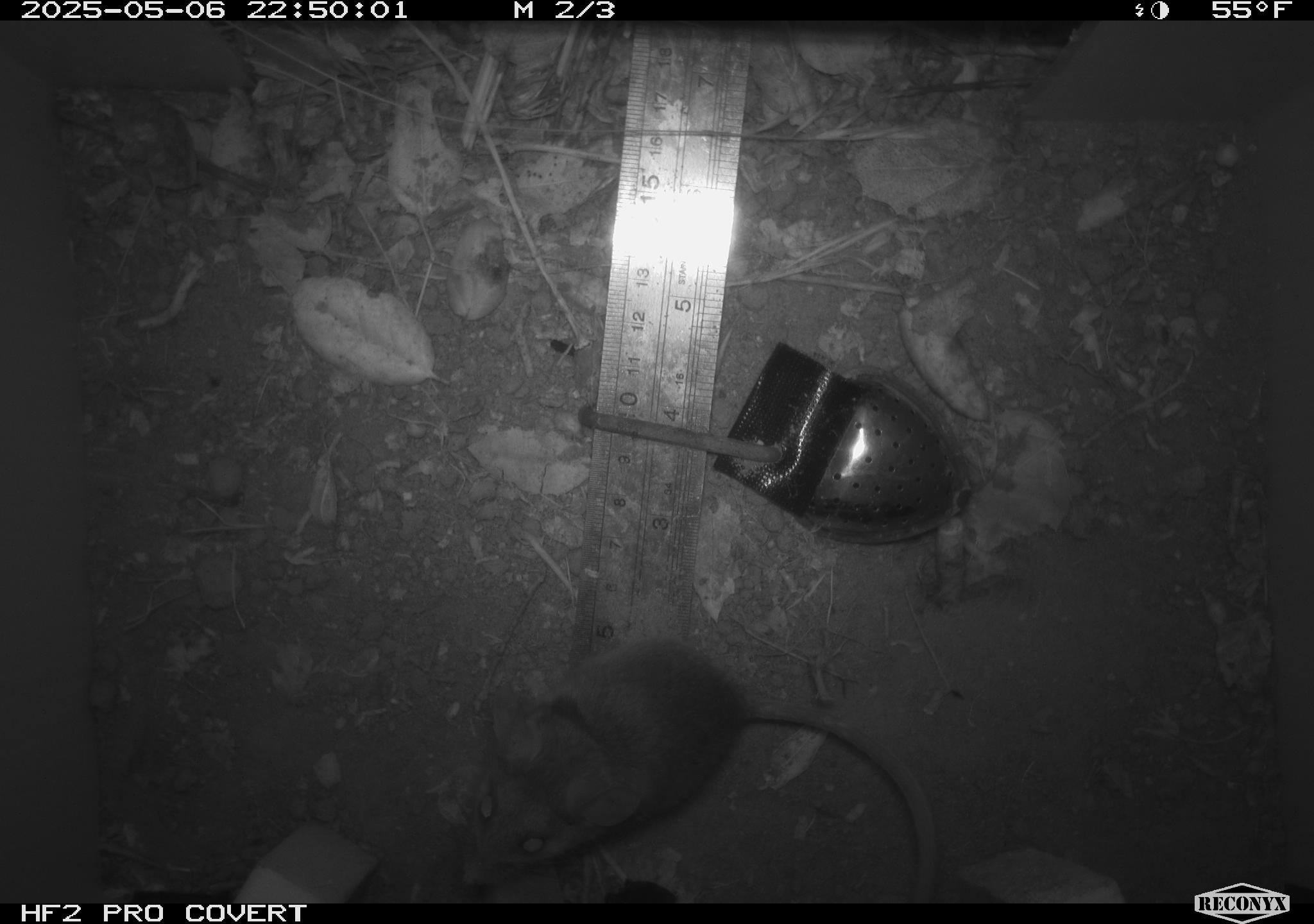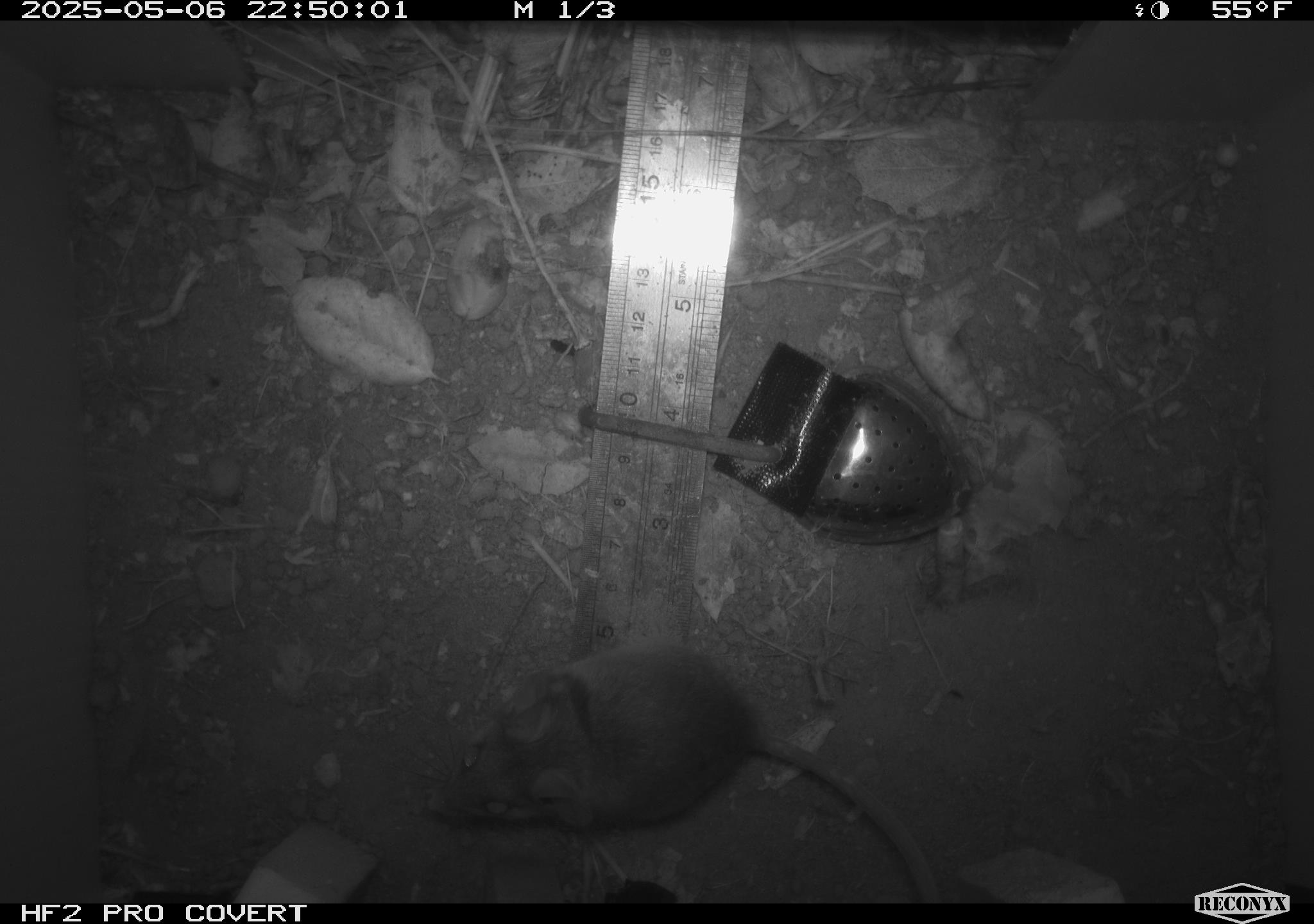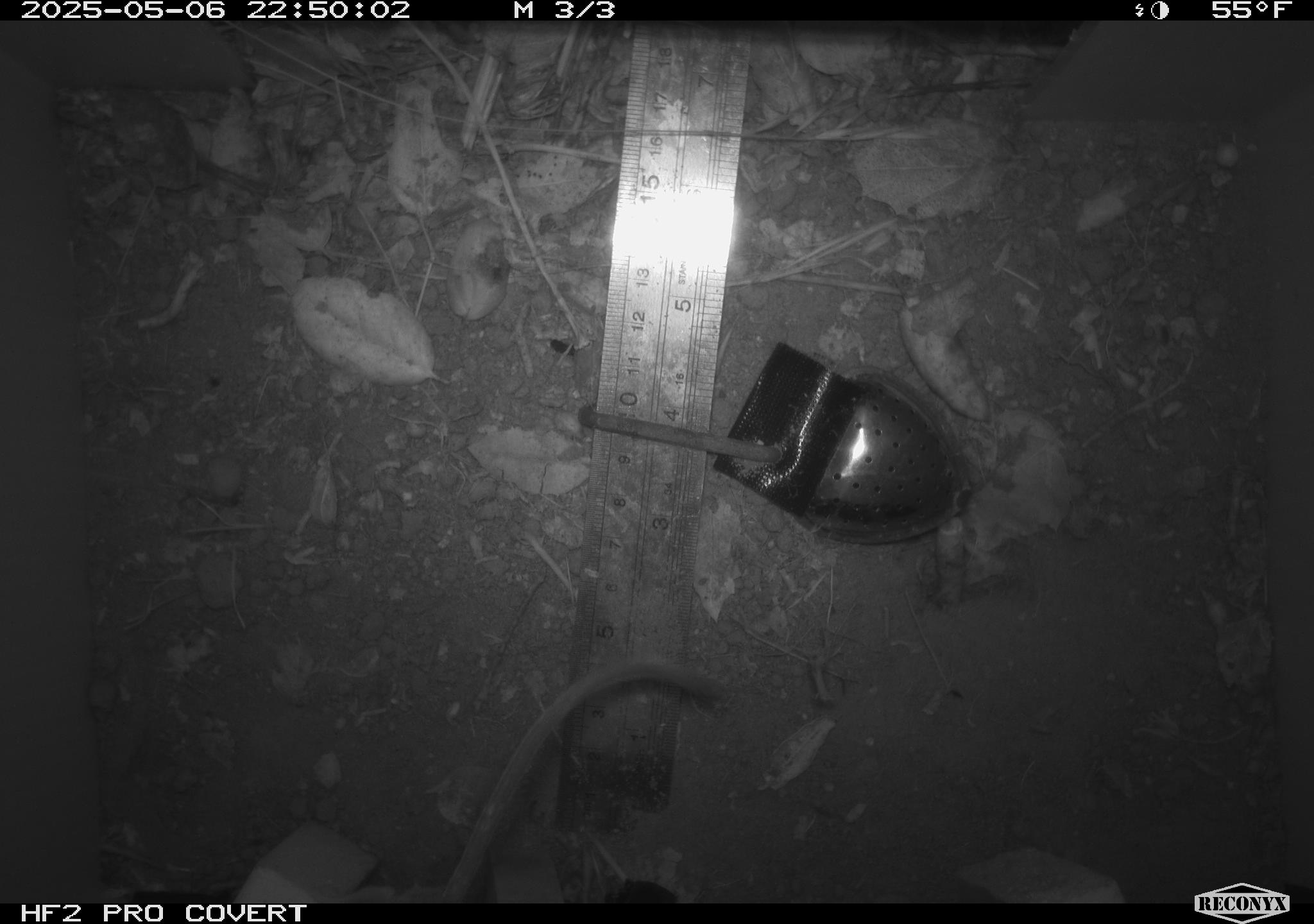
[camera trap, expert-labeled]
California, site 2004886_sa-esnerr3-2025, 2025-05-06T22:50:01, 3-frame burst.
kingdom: Animalia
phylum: Chordata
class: Mammalia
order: Rodentia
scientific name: Rodentia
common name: rodent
Rodent (Rodentia).